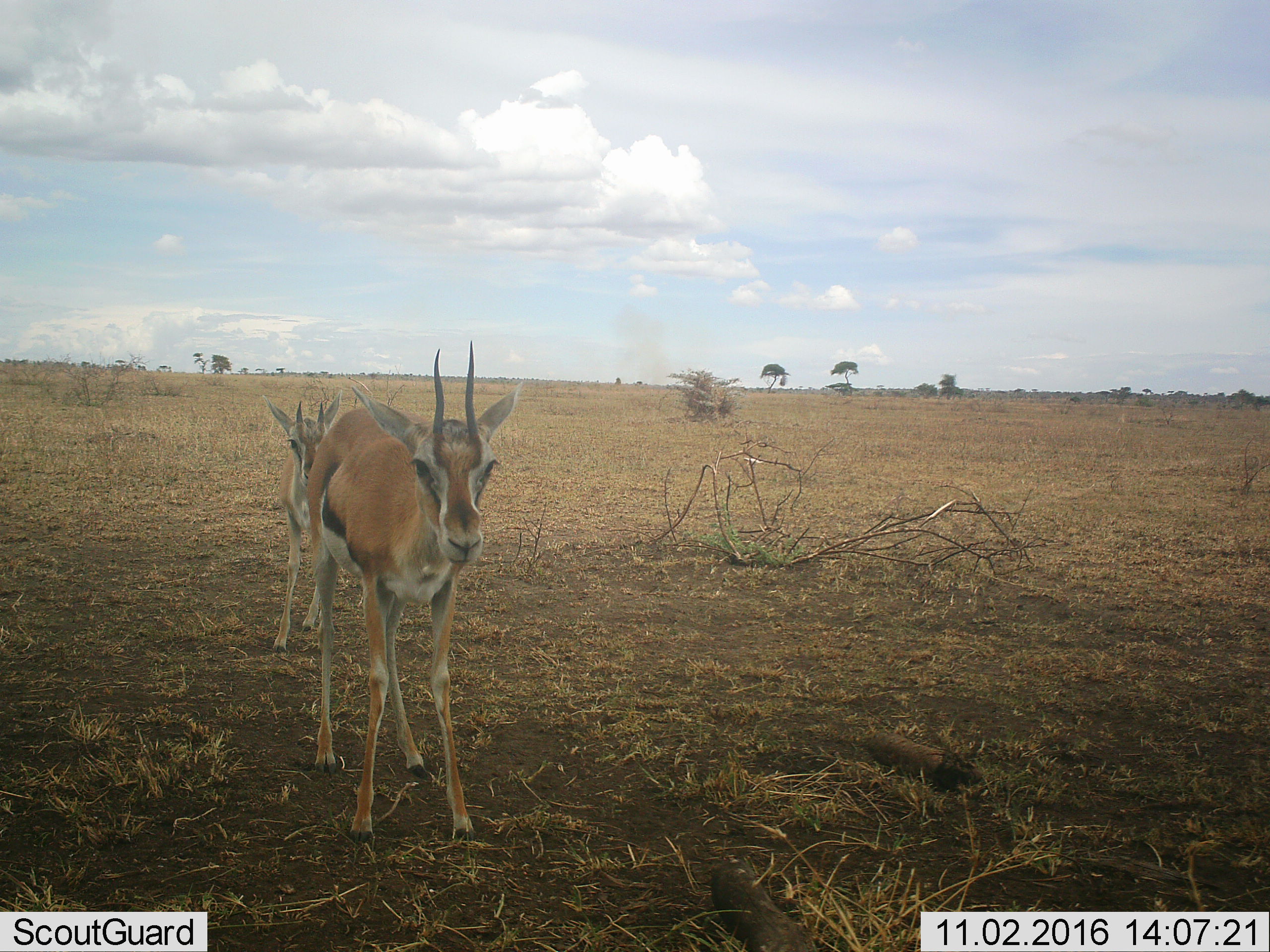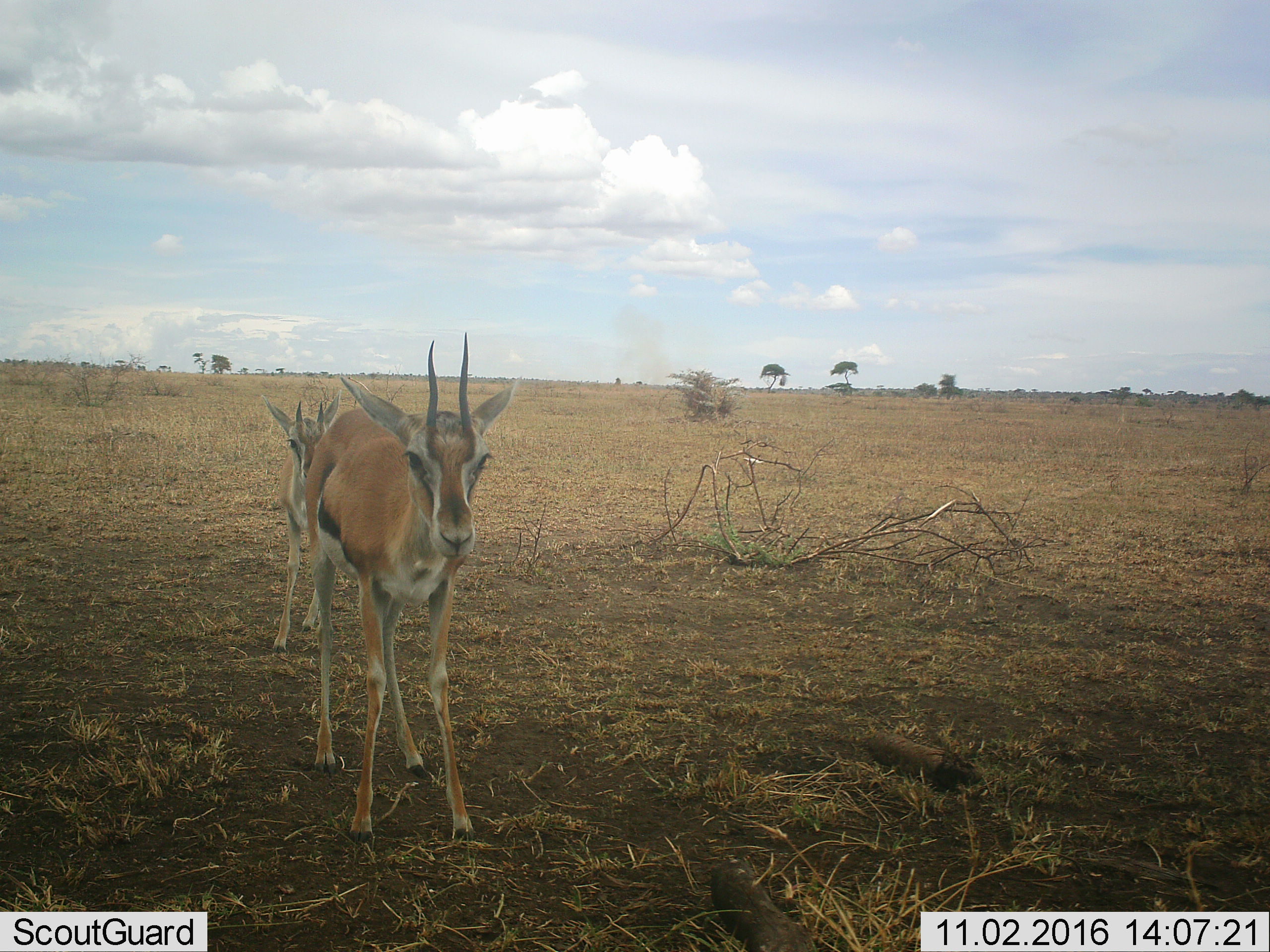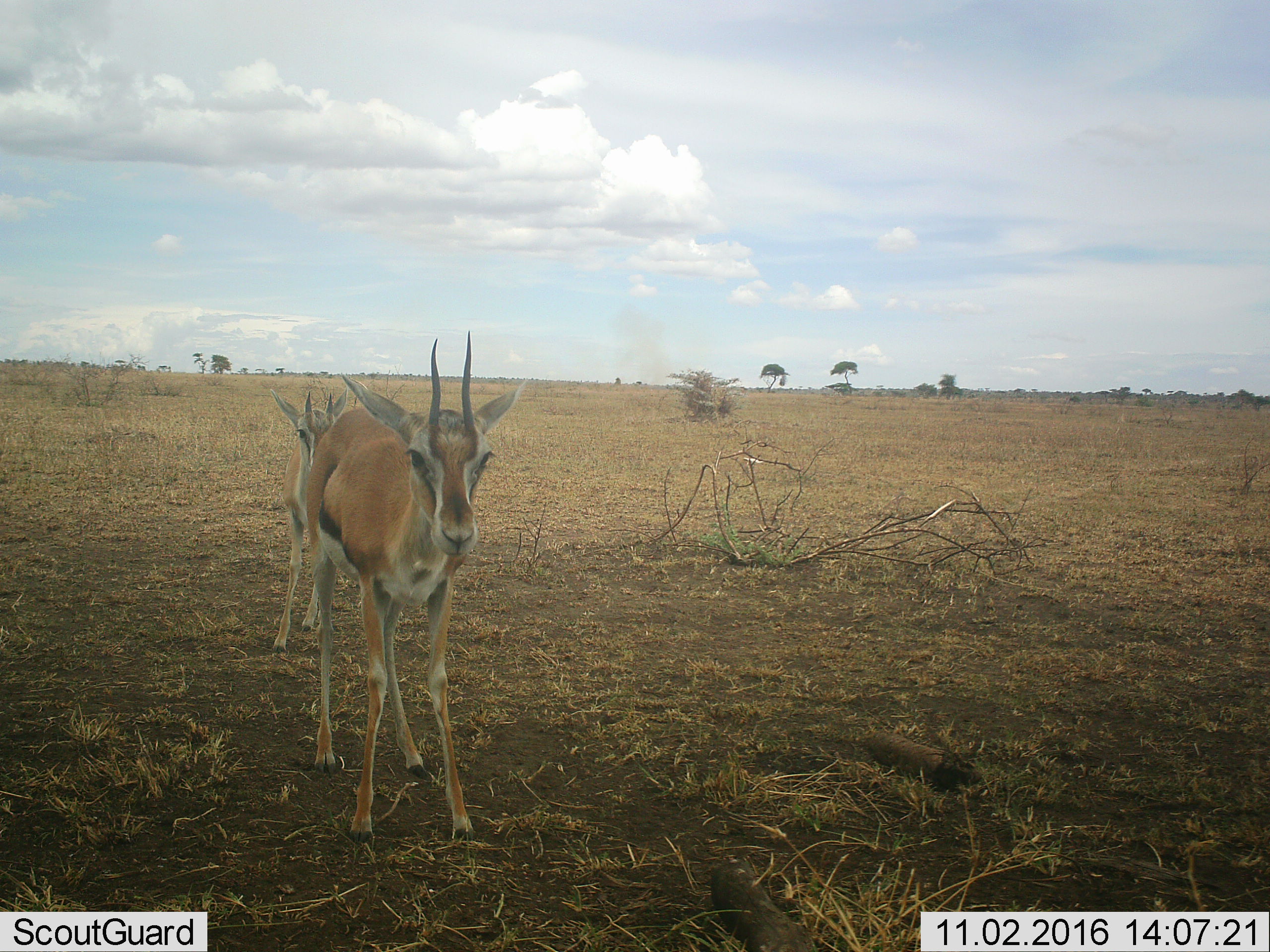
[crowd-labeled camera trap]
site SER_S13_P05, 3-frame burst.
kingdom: Animalia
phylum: Chordata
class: Mammalia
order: Artiodactyla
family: Bovidae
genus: Eudorcas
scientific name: Eudorcas thomsonii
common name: thomson's gazelle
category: gazellethomsons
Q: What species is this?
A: Gazellethomsons (thomson's gazelle) (Eudorcas thomsonii).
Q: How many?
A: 2.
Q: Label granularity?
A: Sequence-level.